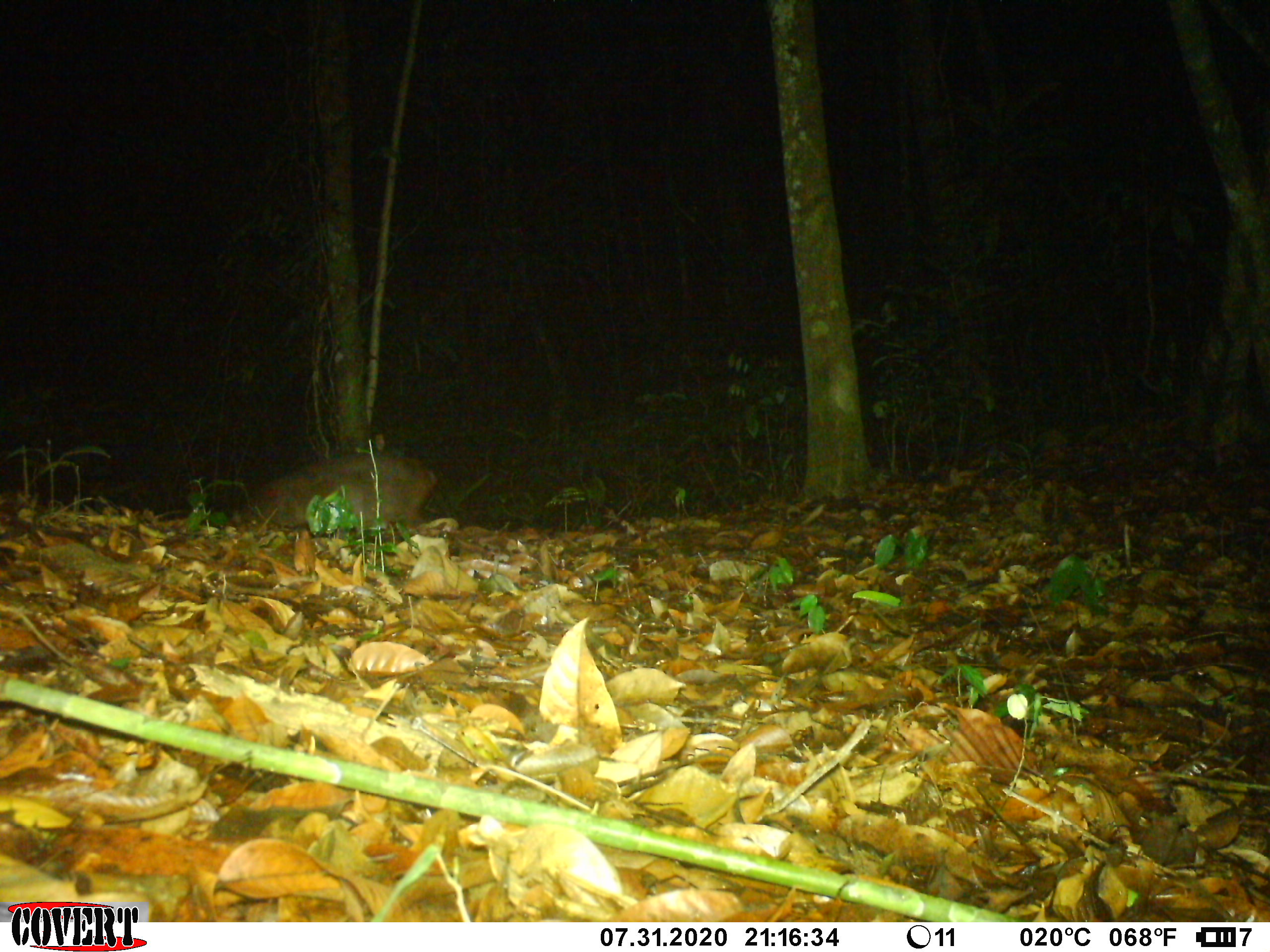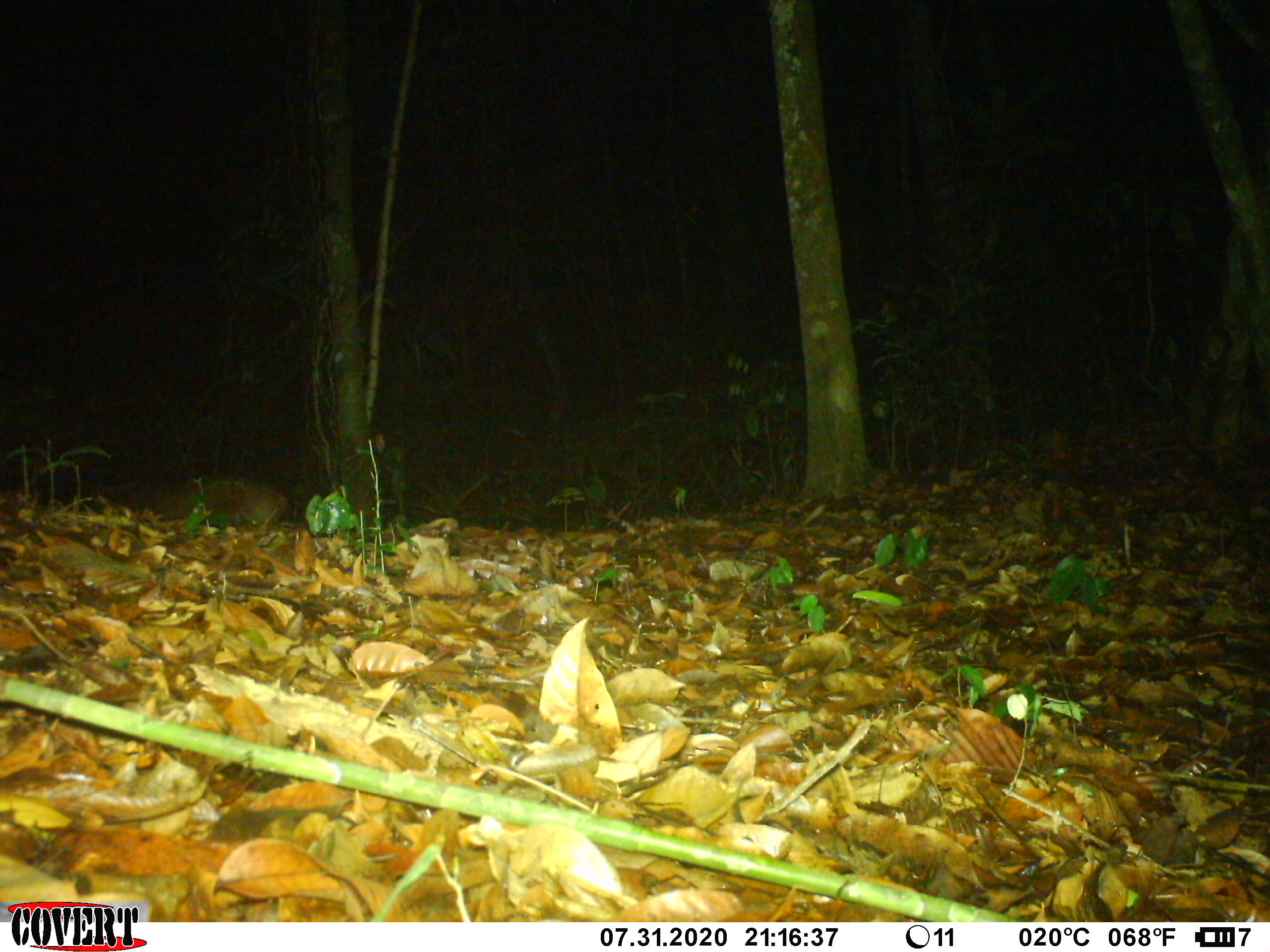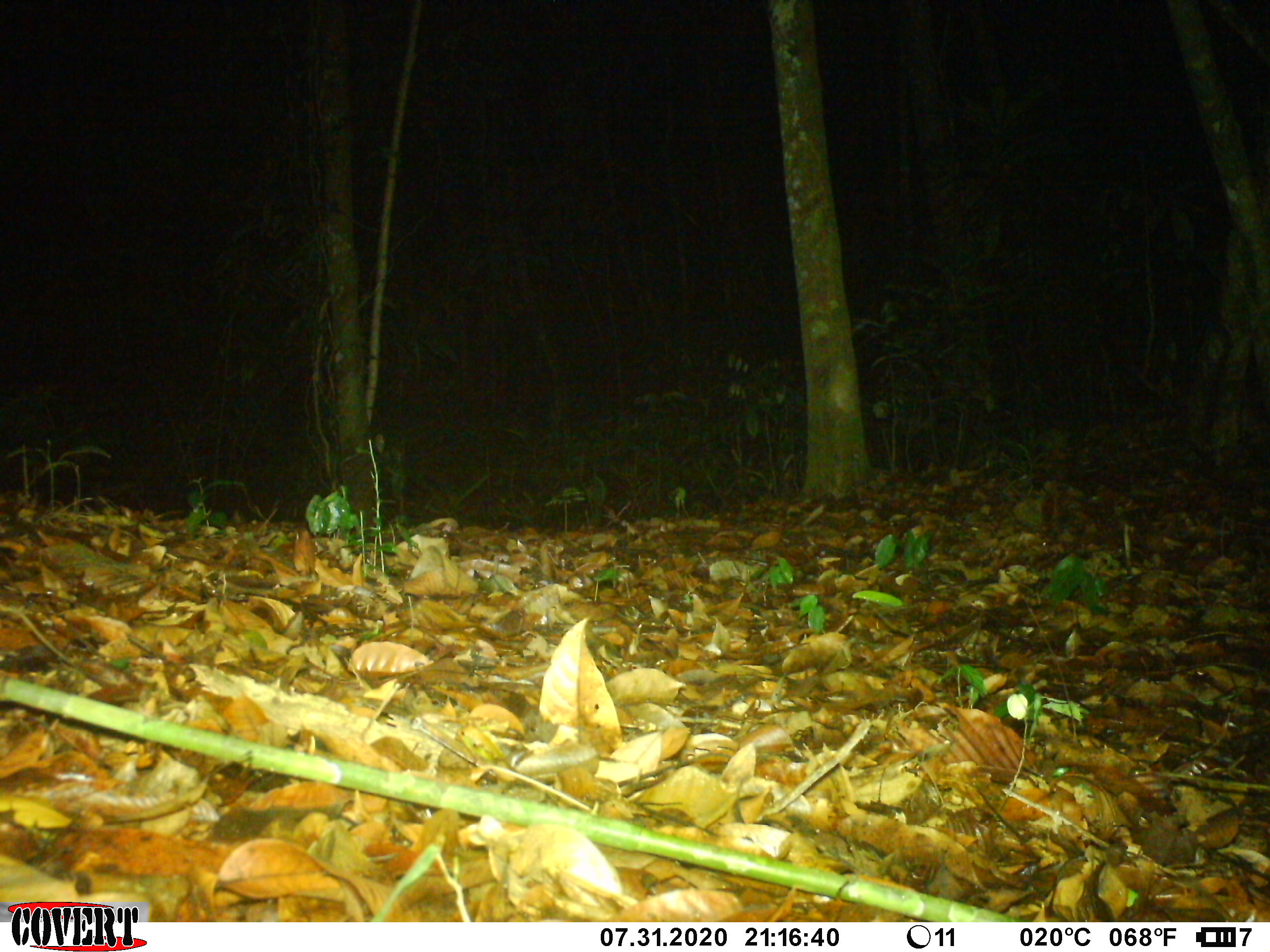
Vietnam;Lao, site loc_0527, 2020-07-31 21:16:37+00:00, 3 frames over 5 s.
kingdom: Animalia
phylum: Chordata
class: Mammalia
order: Artiodactyla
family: Cervidae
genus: Muntiacus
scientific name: Muntiacus vuquangensis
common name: large-antlered muntjac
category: large antlered muntjac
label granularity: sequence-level